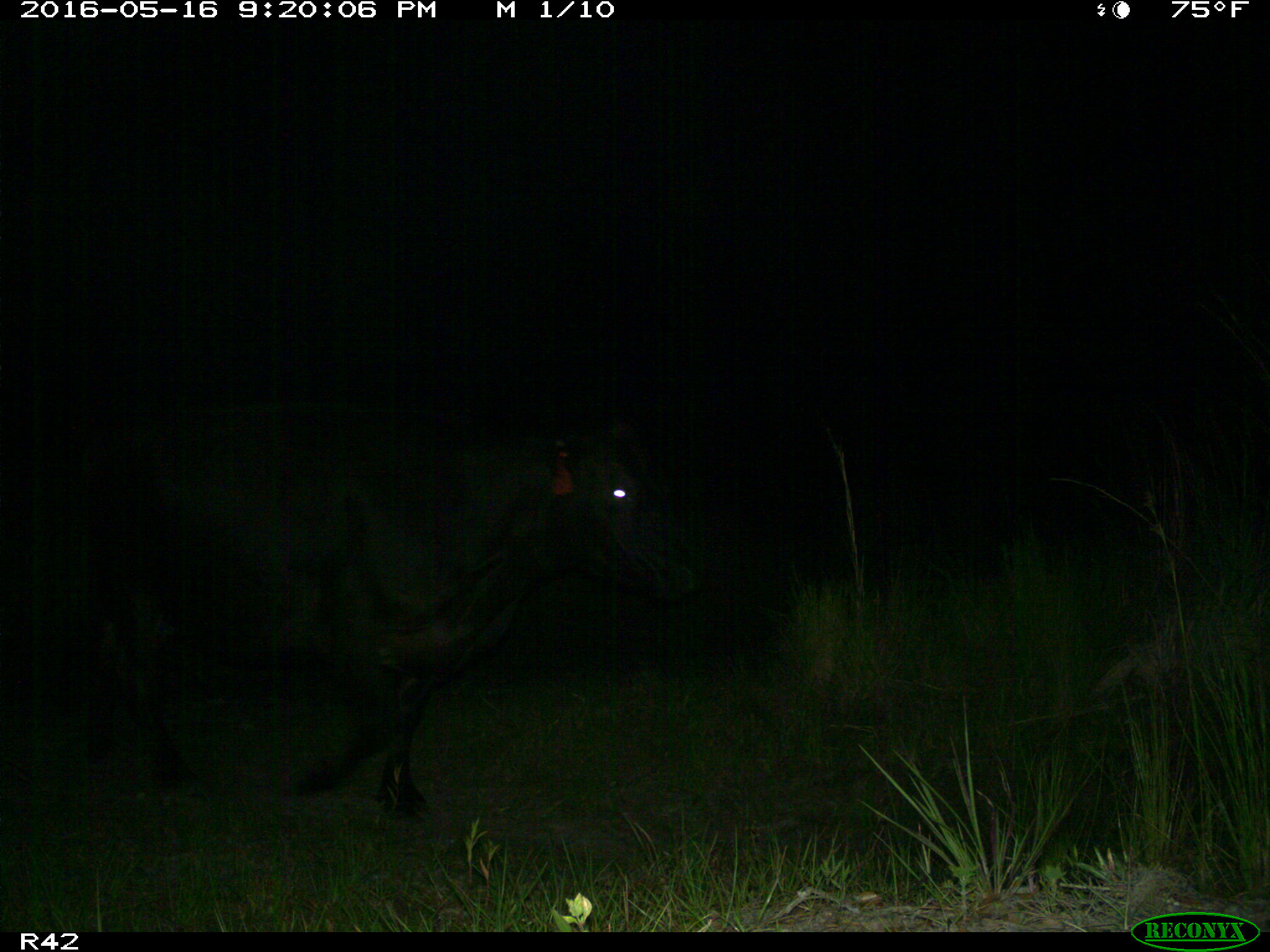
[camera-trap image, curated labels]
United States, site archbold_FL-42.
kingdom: Animalia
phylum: Chordata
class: Mammalia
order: Artiodactyla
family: Bovidae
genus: Bos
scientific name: Bos taurus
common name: domestic cow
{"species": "Bos taurus (domestic cow)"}